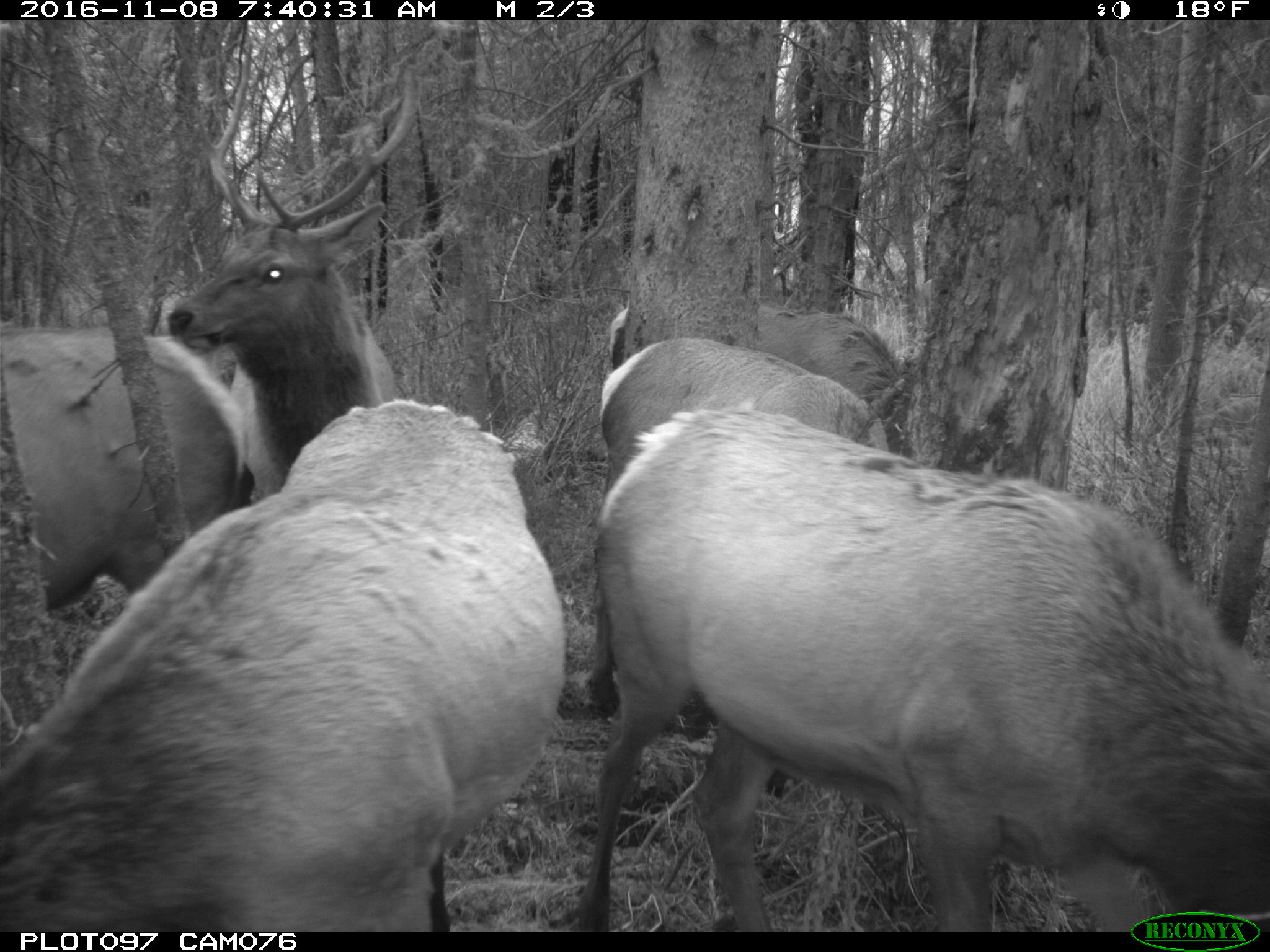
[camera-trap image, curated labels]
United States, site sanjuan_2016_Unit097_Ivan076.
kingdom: Animalia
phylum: Chordata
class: Mammalia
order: Artiodactyla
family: Cervidae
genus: Cervus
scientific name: Cervus elaphus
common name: red deer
Cervus elaphus (red deer).